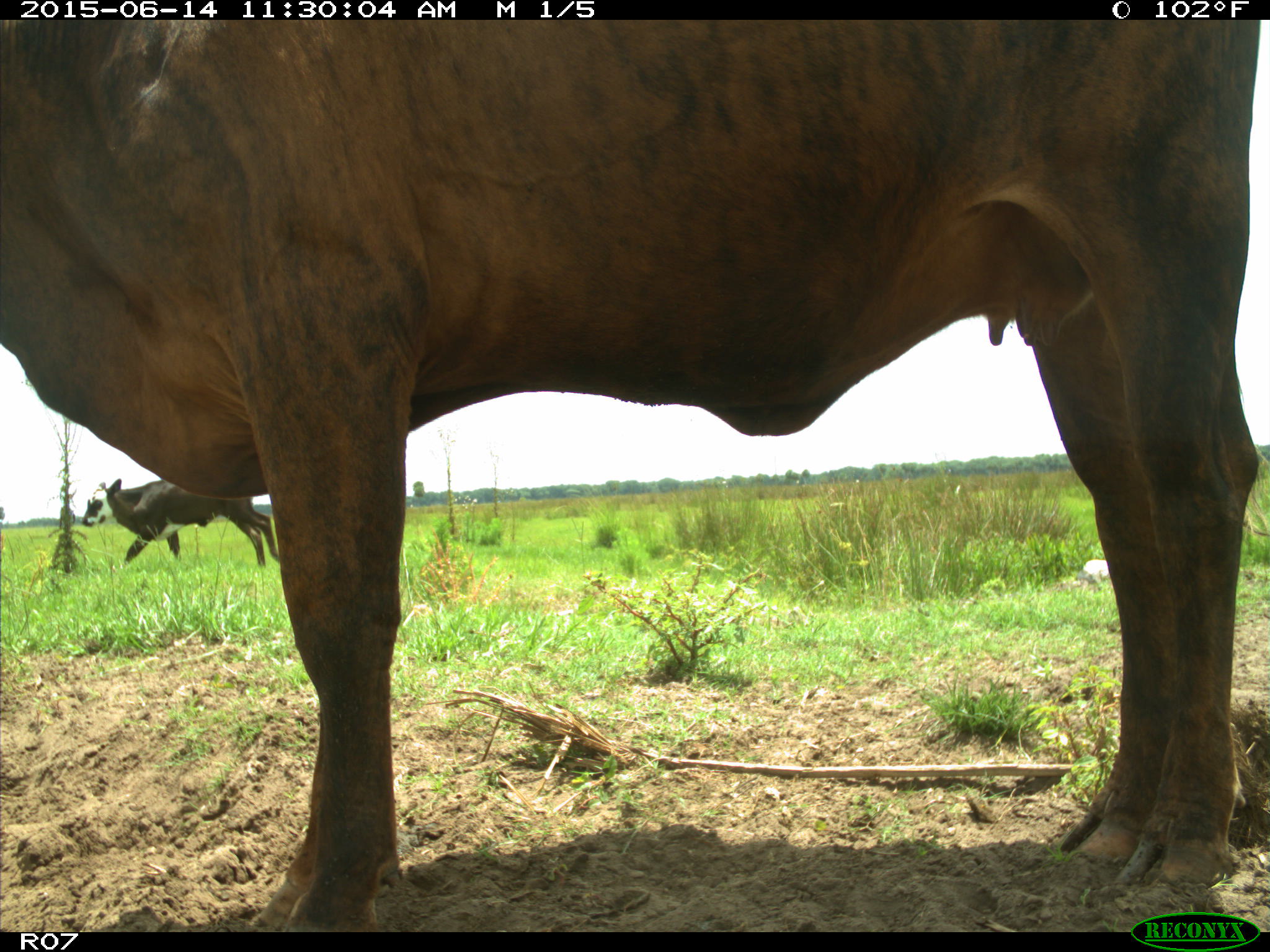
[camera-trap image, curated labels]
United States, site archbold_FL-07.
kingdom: Animalia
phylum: Chordata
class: Mammalia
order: Artiodactyla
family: Bovidae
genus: Bos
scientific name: Bos taurus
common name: domestic cow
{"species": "Bos taurus (domestic cow)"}